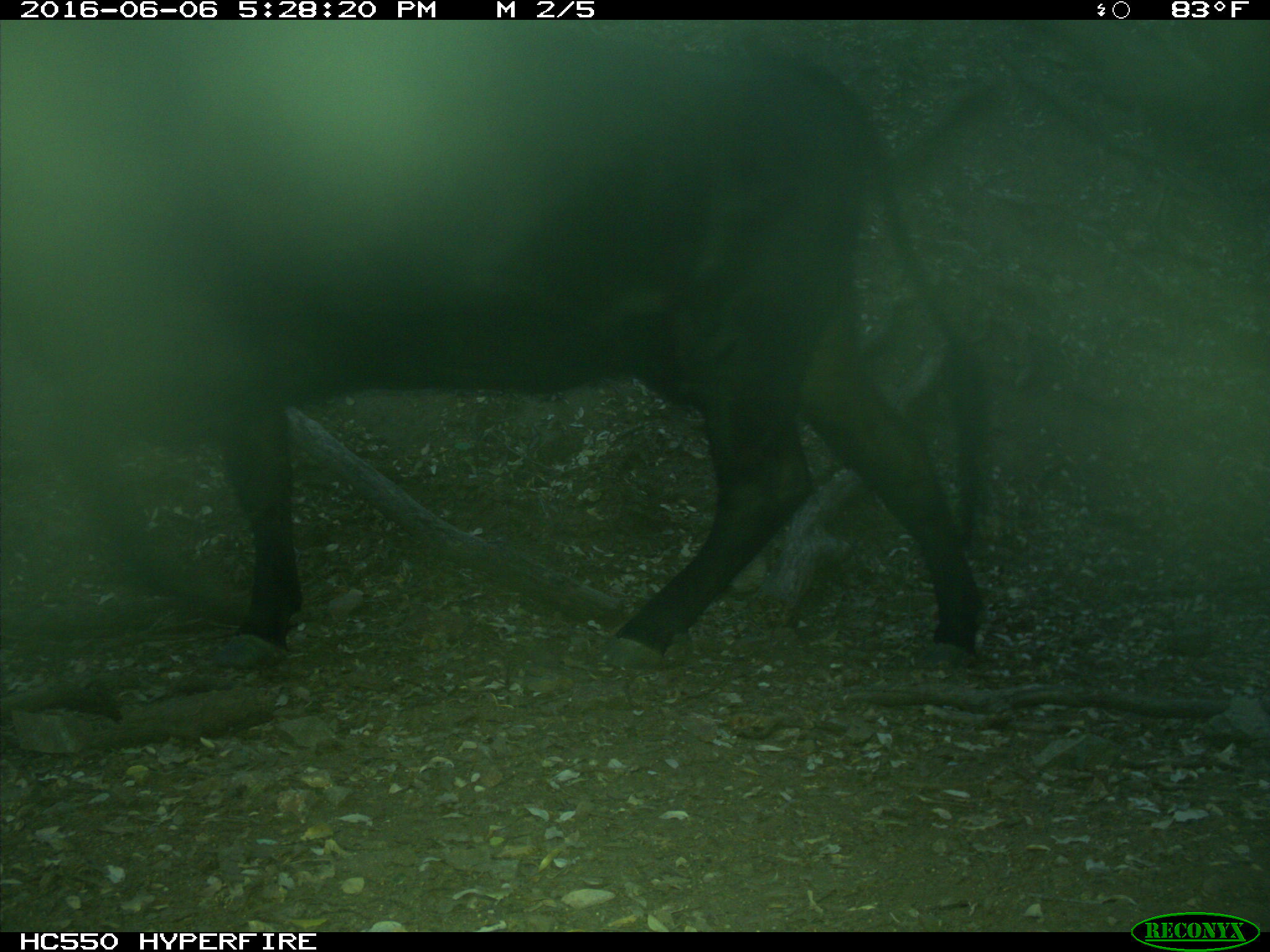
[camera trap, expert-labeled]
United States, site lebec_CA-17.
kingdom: Animalia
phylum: Chordata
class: Mammalia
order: Artiodactyla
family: Bovidae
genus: Bos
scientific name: Bos taurus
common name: domestic cow